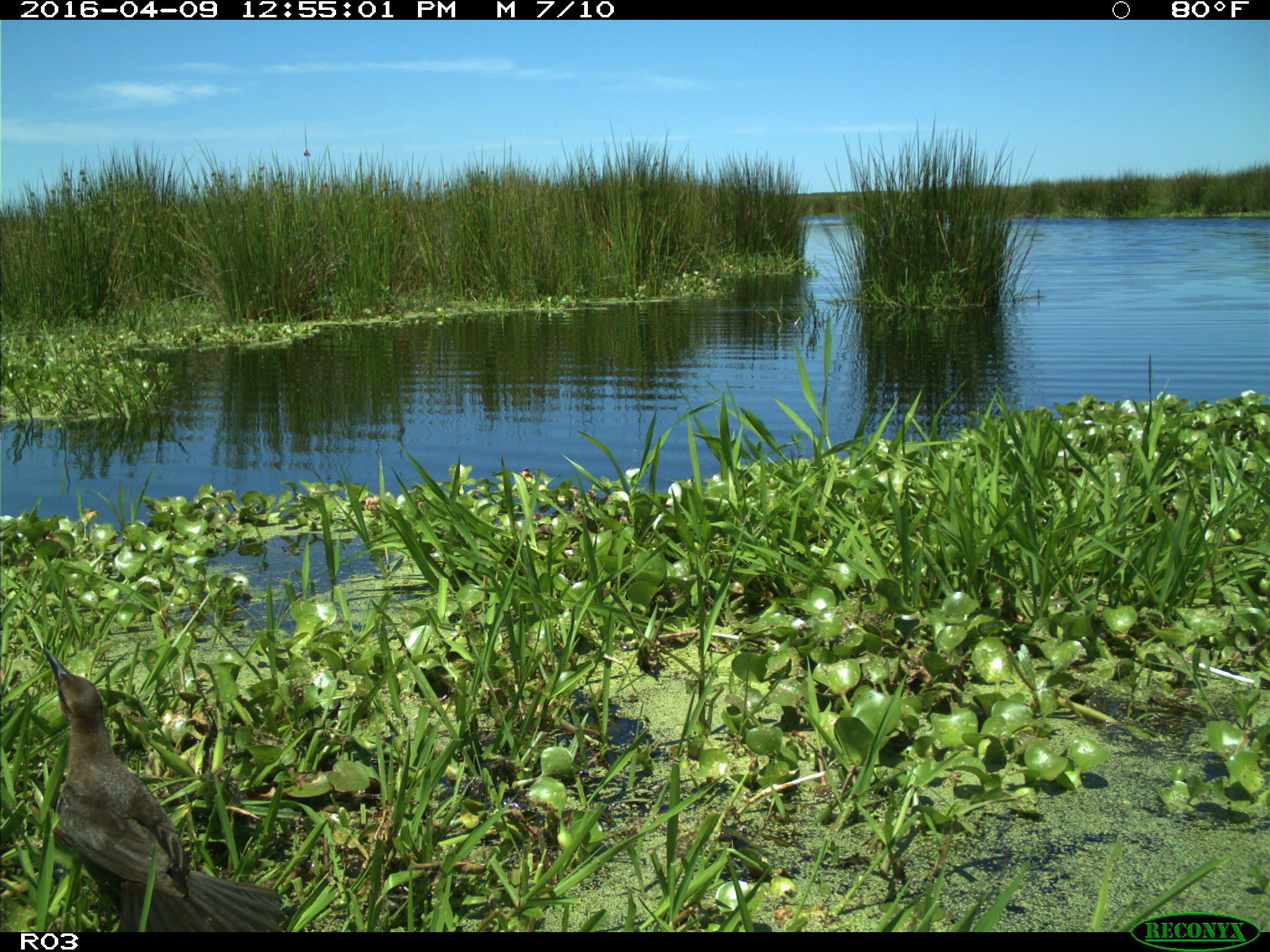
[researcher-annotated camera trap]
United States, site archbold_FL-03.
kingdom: Animalia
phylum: Chordata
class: Aves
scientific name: Aves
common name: birds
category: unidentified bird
Unidentified bird (birds) (Aves).